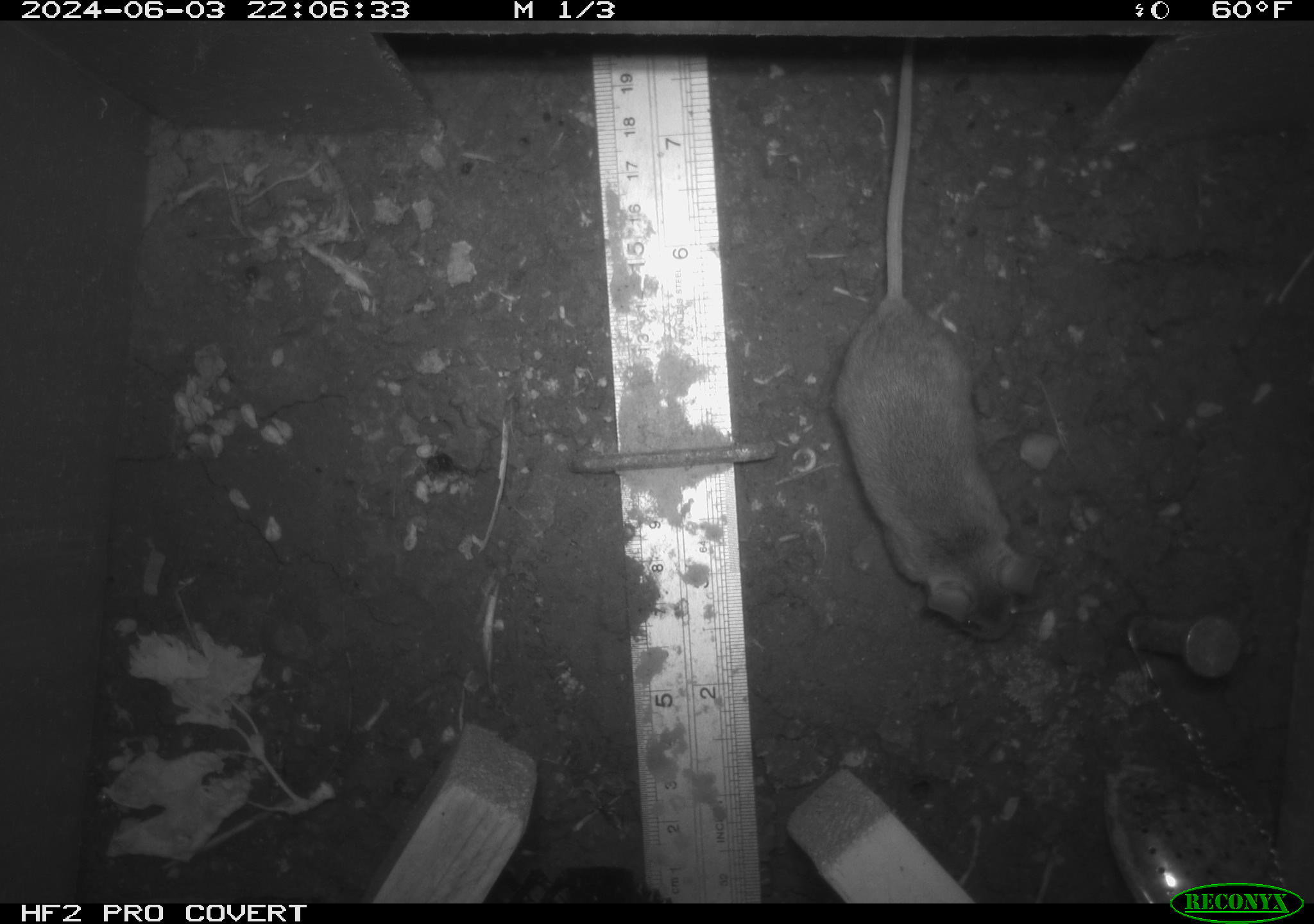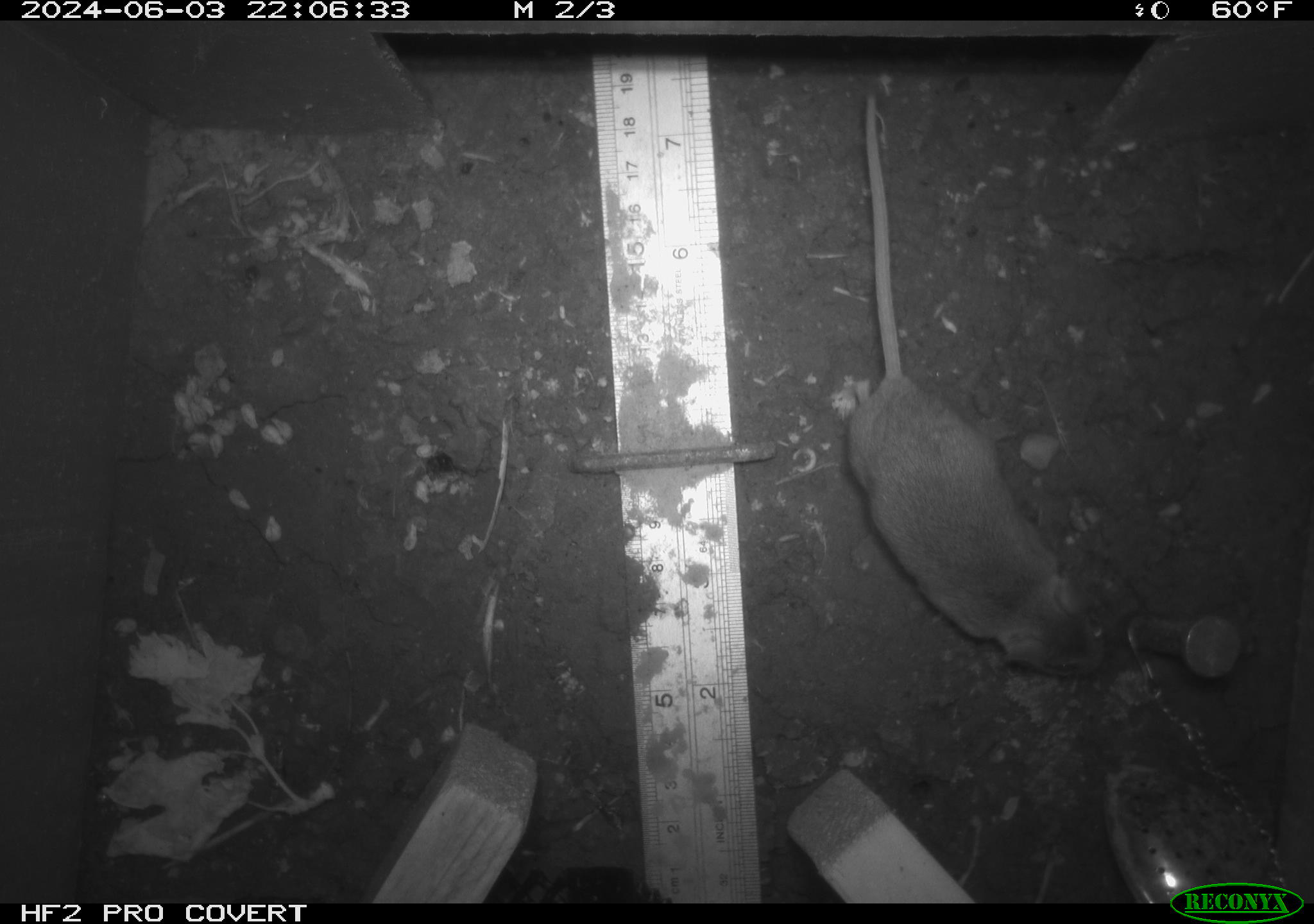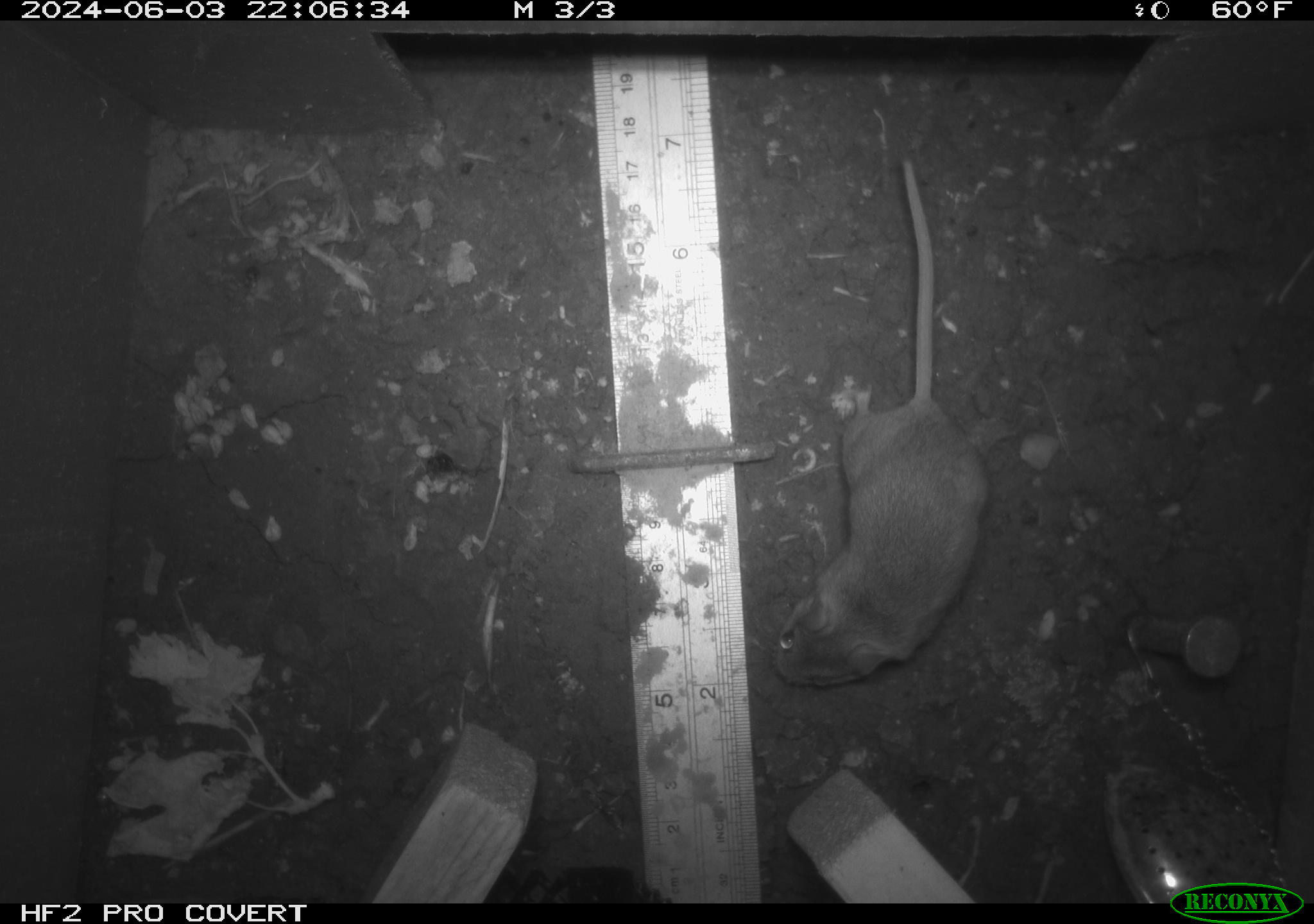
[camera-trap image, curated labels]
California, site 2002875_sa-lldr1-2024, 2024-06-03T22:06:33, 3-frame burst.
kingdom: Animalia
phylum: Chordata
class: Mammalia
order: Rodentia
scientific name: Rodentia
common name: mouse species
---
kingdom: Animalia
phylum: Chordata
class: Mammalia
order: Rodentia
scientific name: Rodentia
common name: rodent